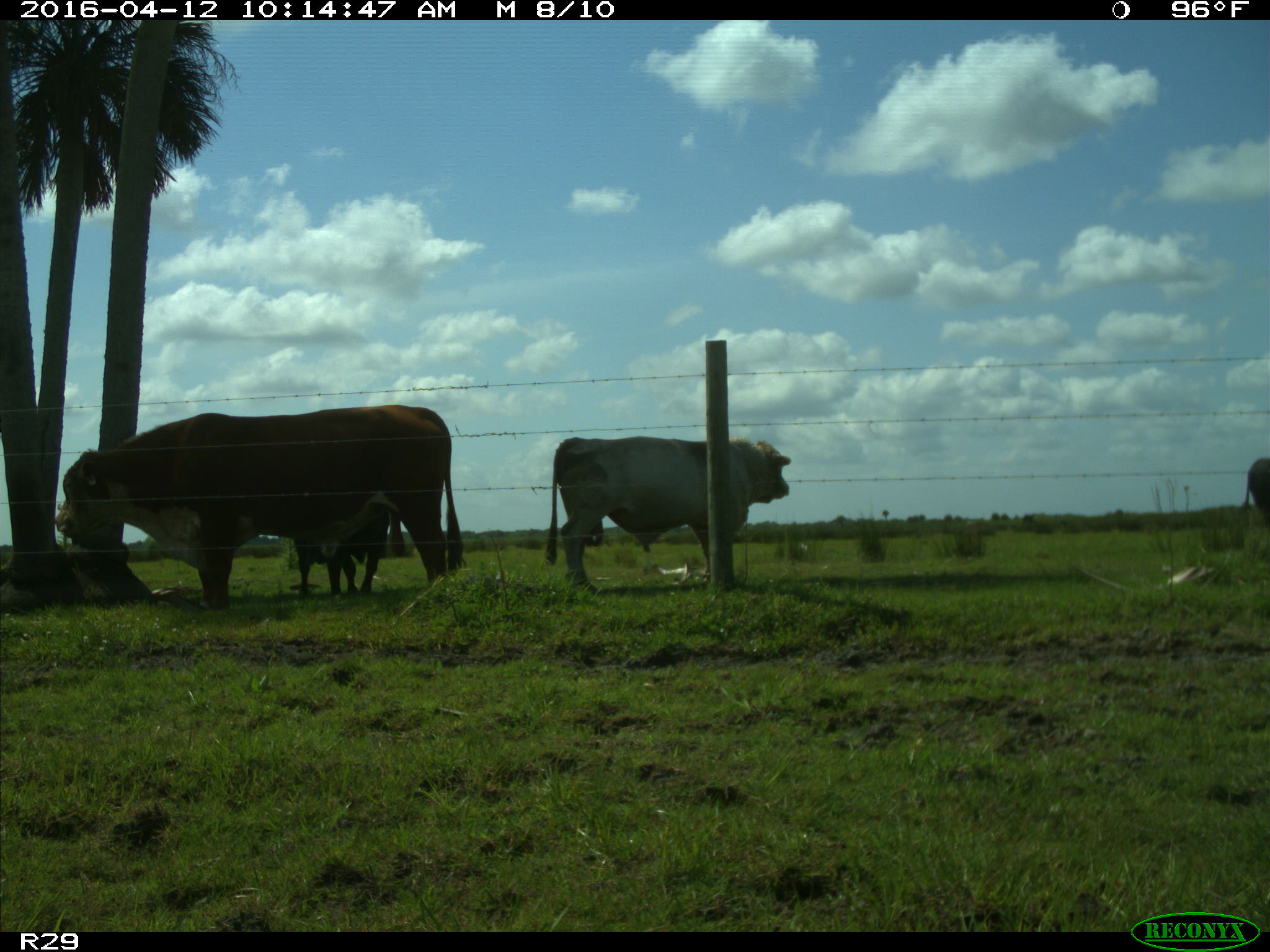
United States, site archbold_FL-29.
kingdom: Animalia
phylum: Chordata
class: Mammalia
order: Artiodactyla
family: Bovidae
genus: Bos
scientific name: Bos taurus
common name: domestic cow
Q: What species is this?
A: Bos taurus (domestic cow).